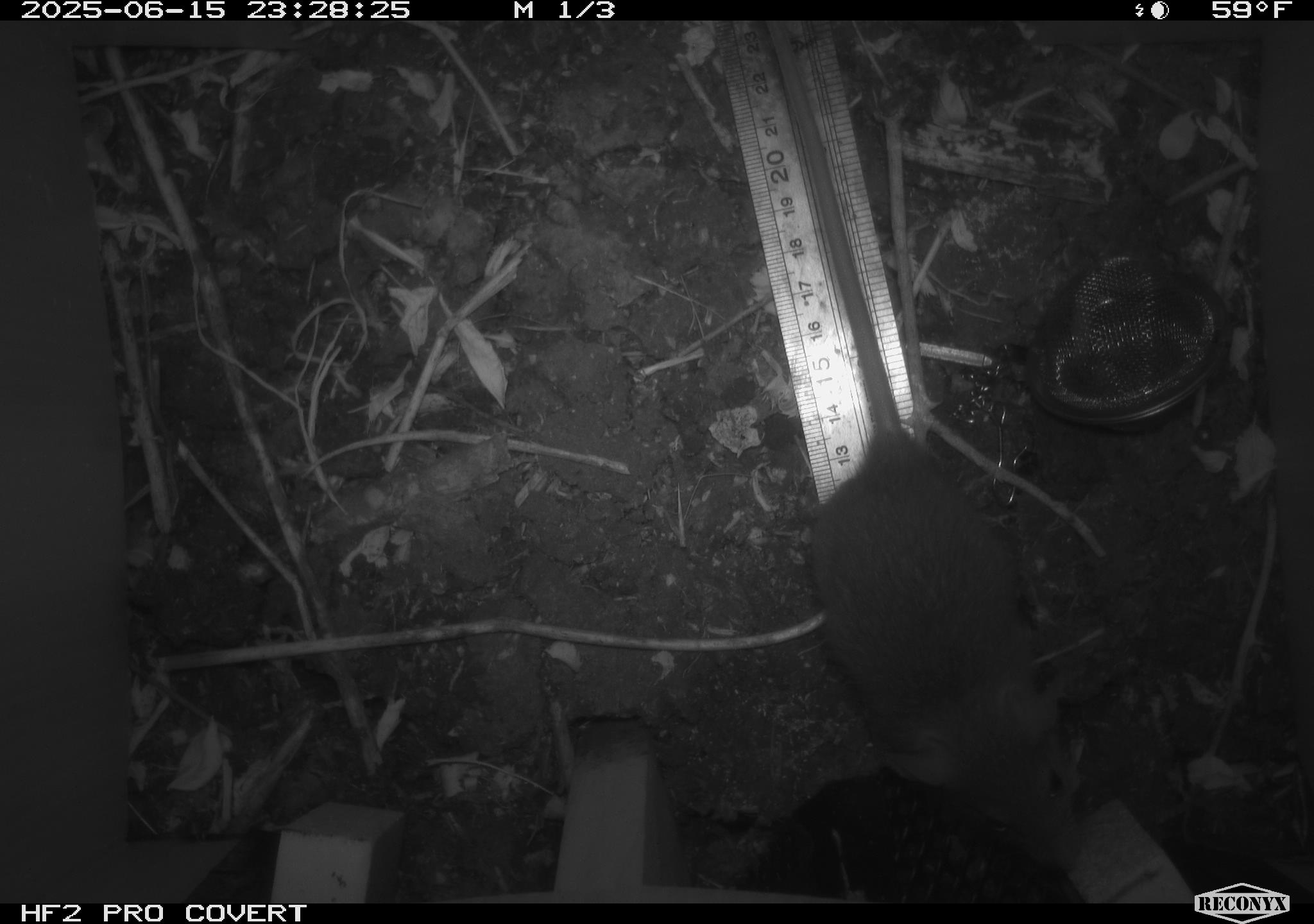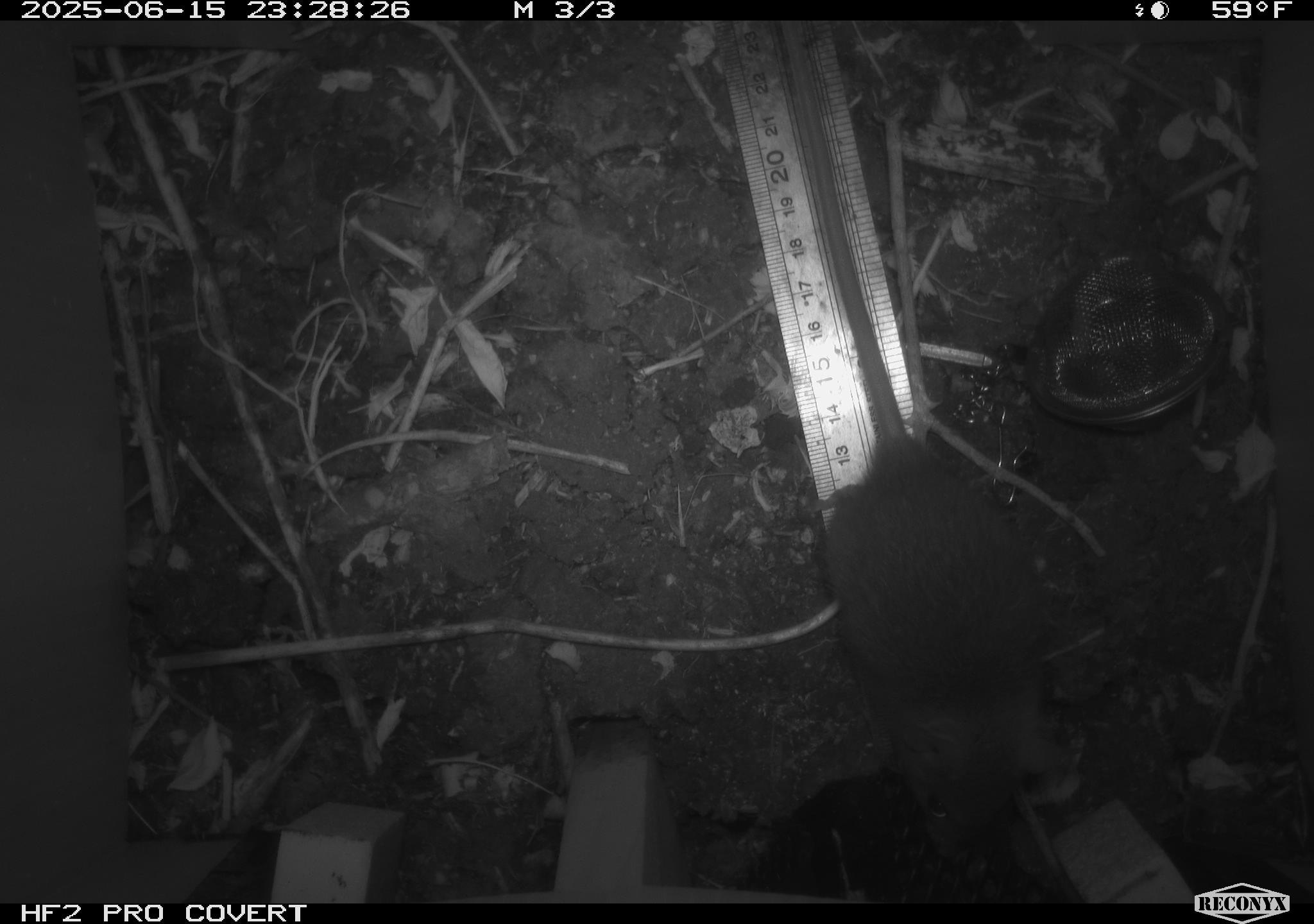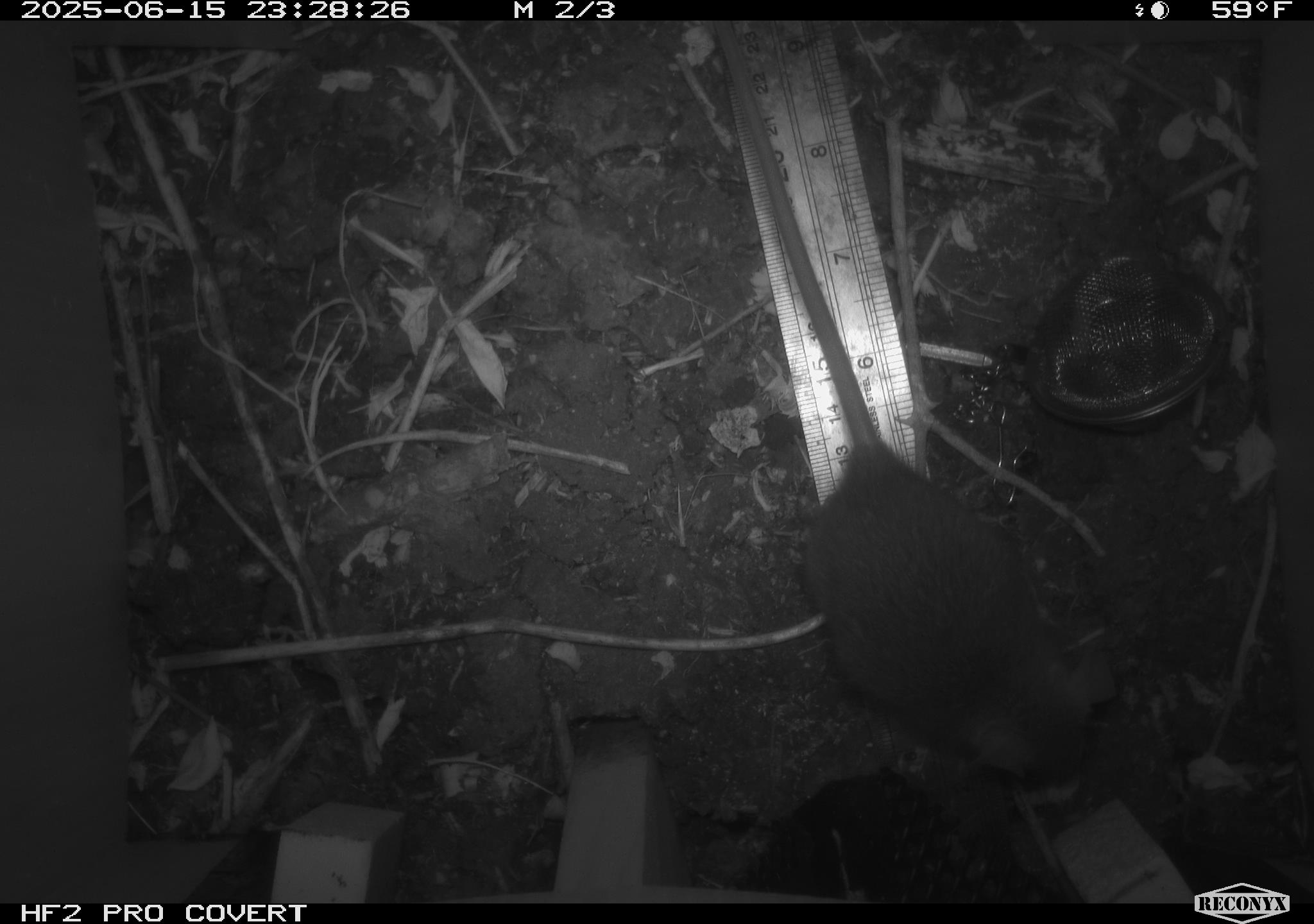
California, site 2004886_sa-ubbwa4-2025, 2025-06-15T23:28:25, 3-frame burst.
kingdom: Animalia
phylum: Chordata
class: Mammalia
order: Rodentia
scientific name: Rodentia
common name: rodent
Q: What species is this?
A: Rodent (Rodentia).